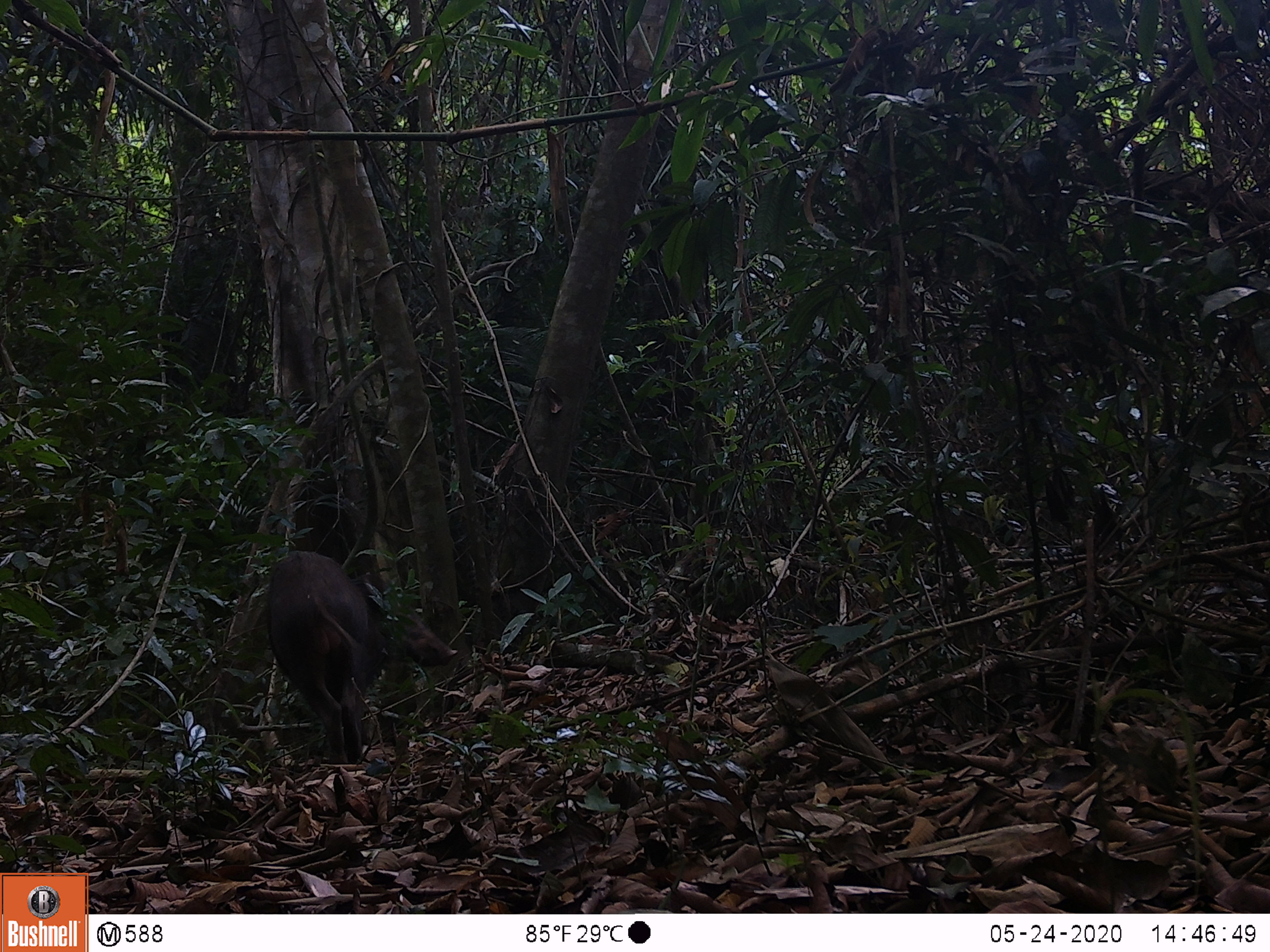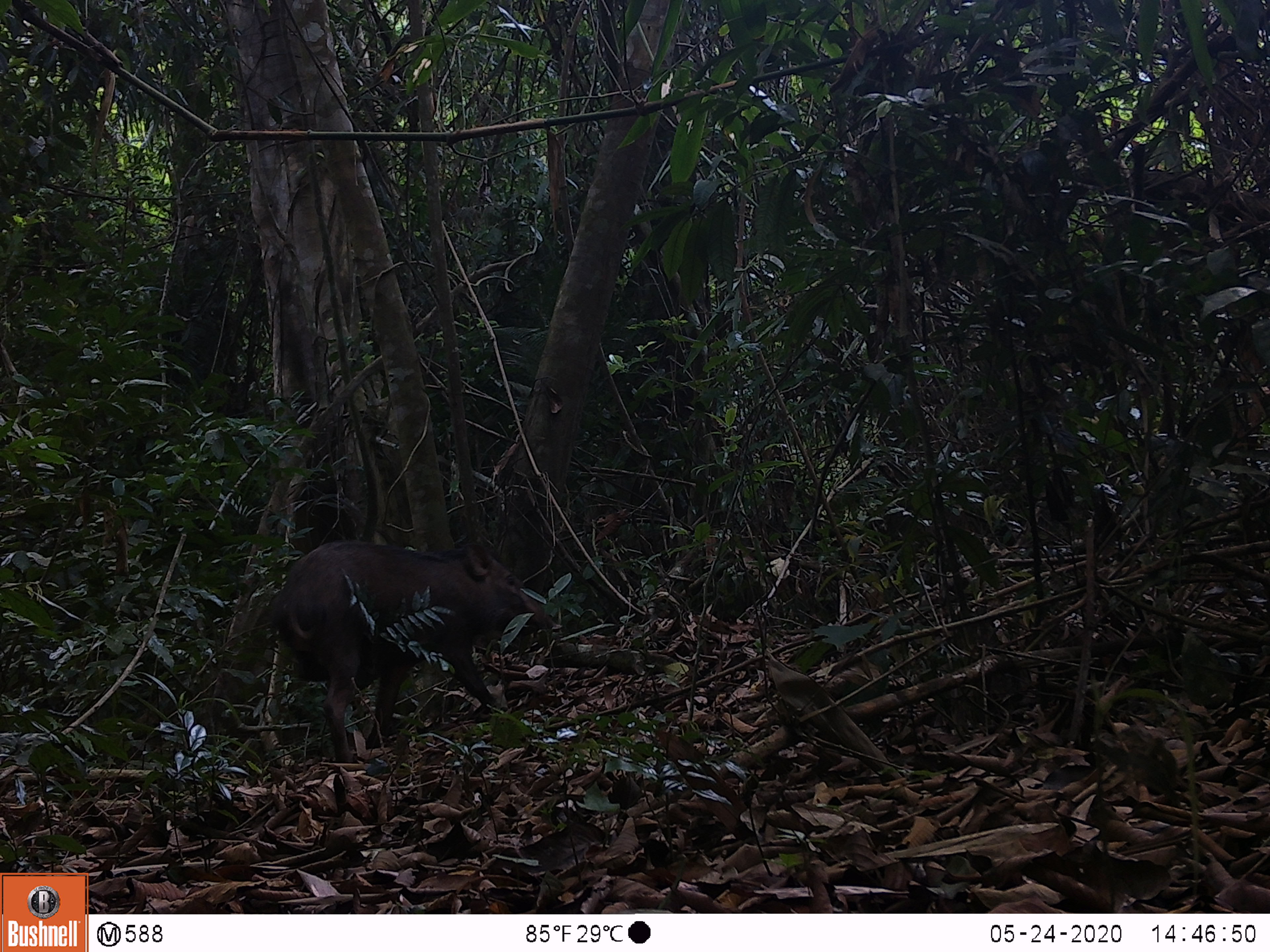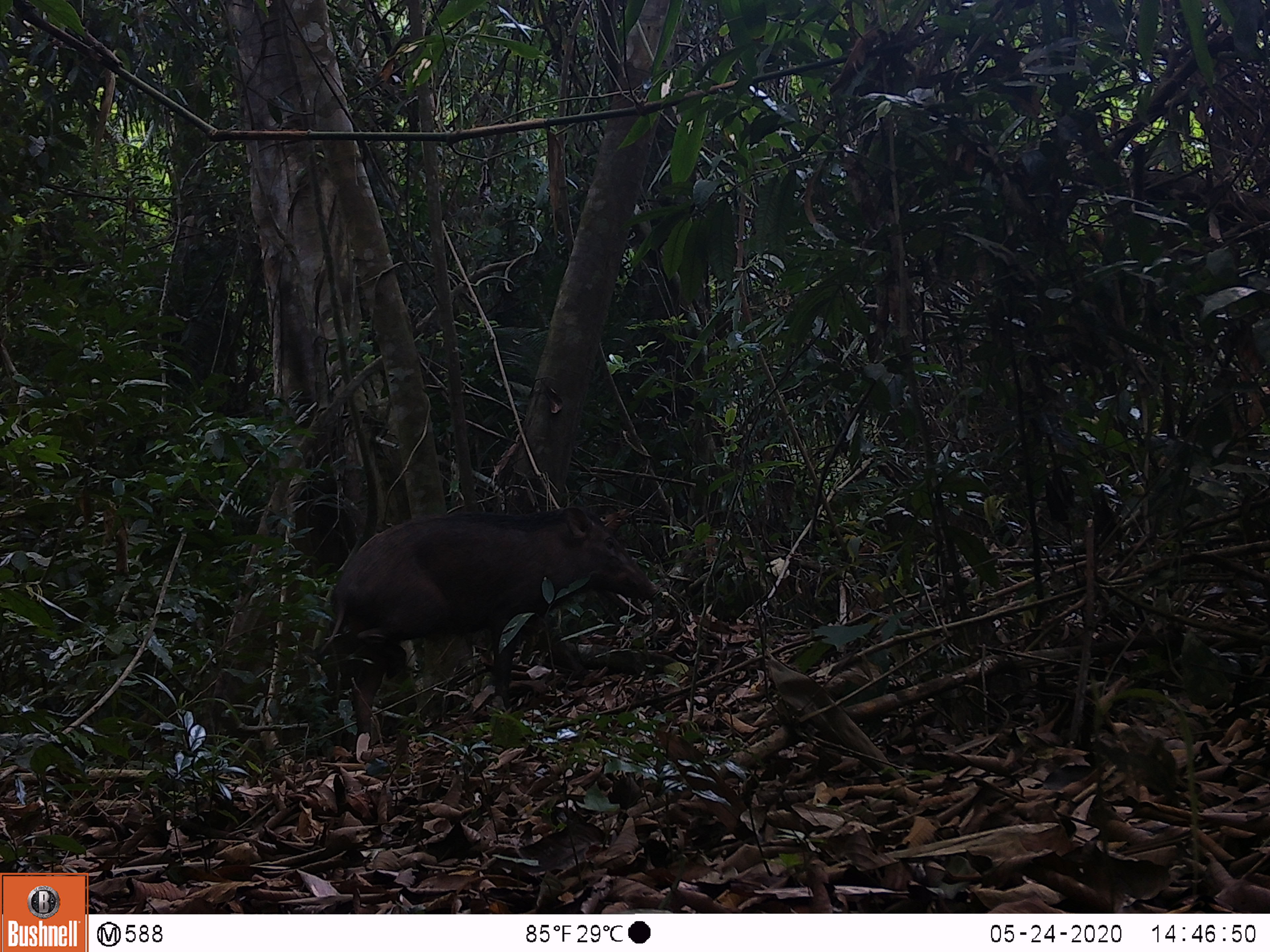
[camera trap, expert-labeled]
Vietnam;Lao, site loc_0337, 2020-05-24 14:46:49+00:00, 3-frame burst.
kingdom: Animalia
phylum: Chordata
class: Mammalia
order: Artiodactyla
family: Suidae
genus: Sus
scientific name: Sus scrofa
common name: eurasian wild pig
Eurasian wild pig (Sus scrofa). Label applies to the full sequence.